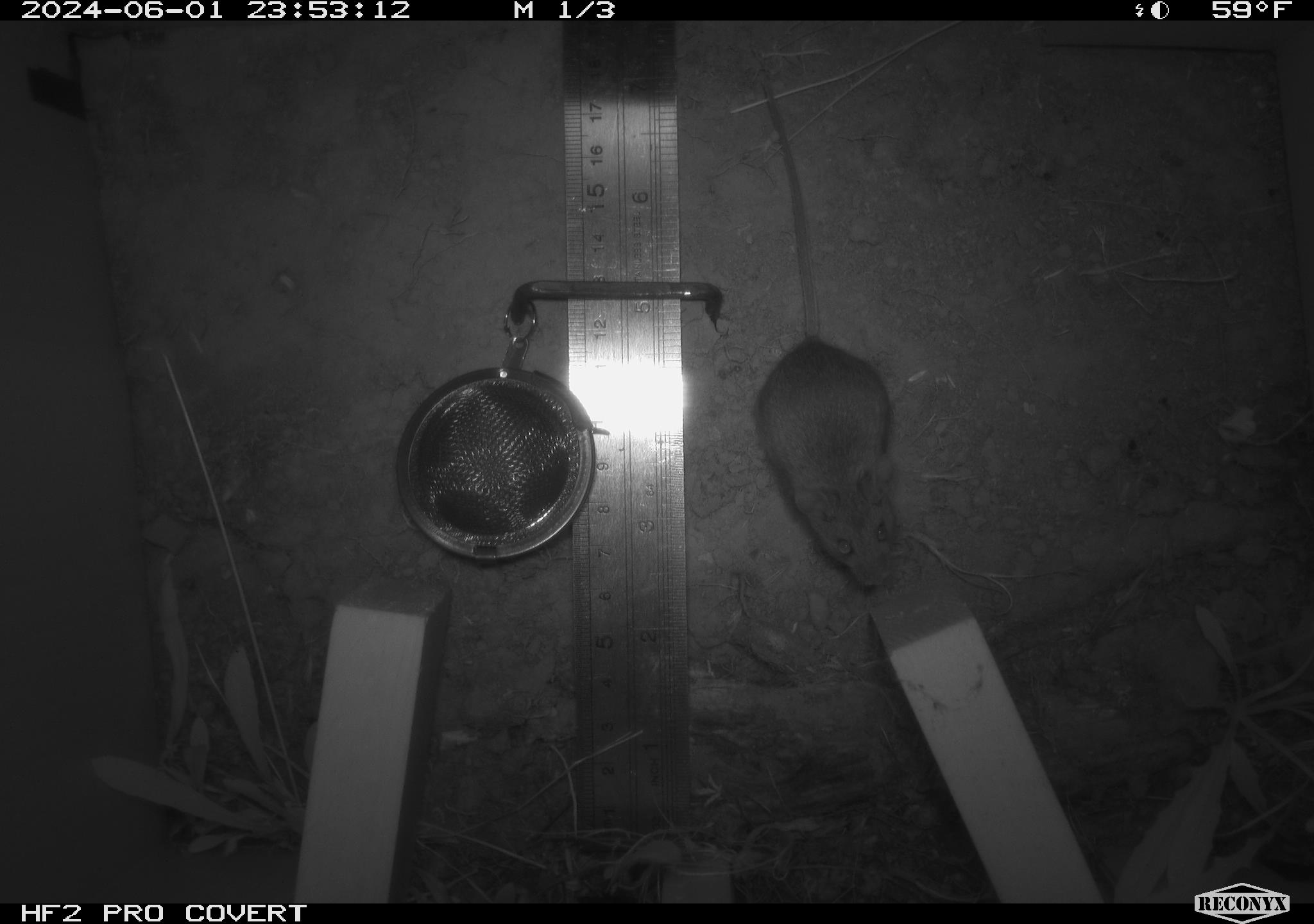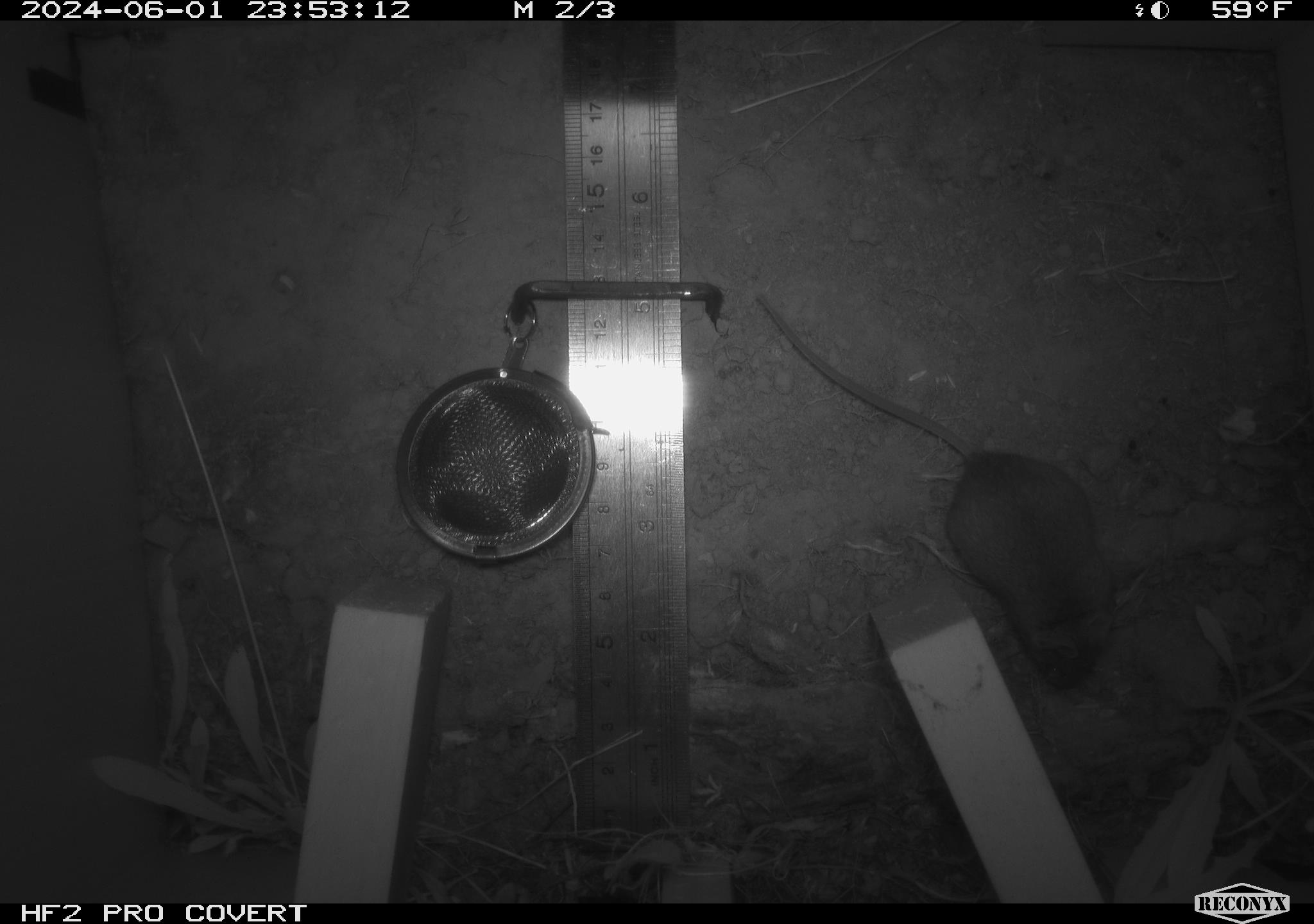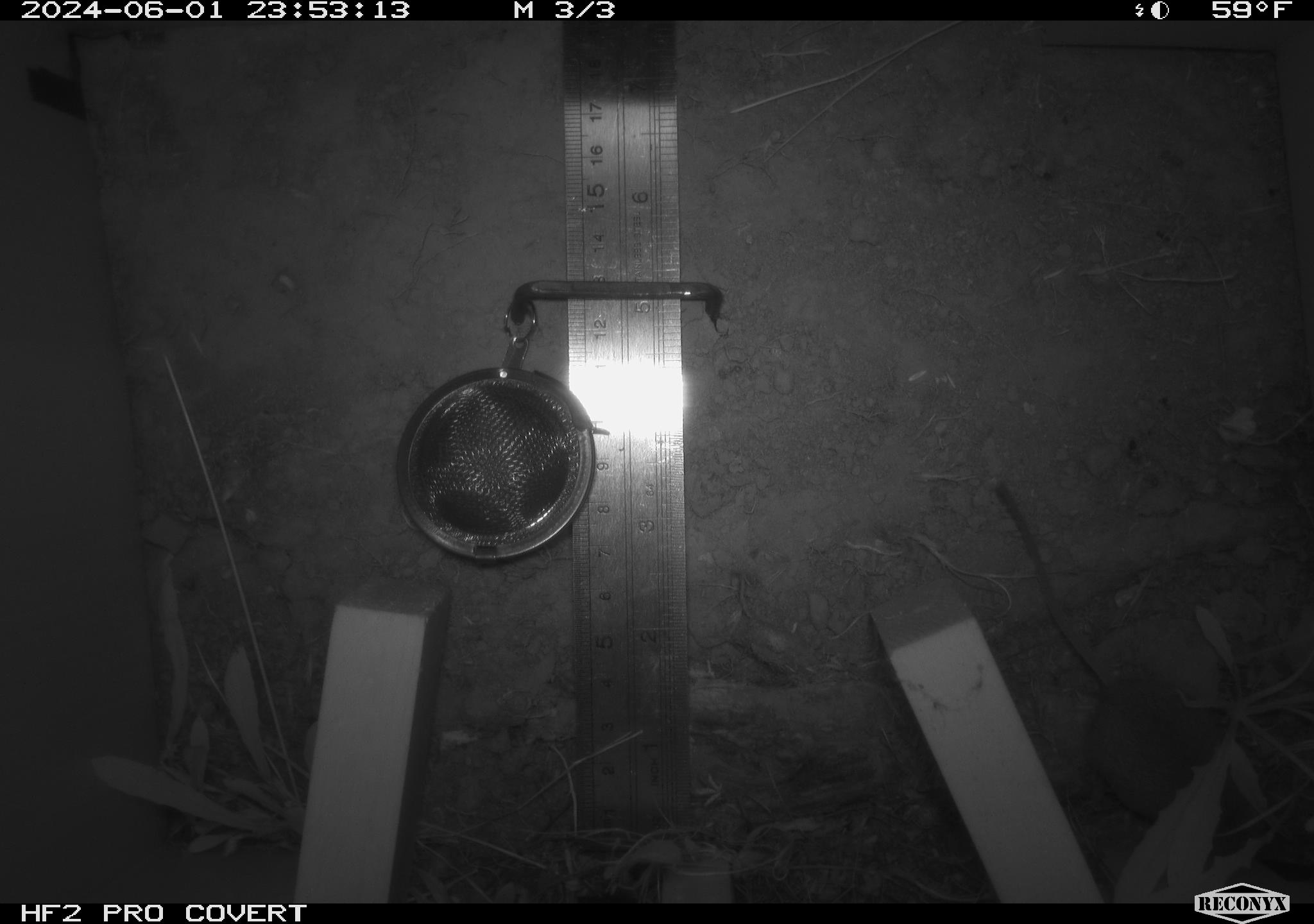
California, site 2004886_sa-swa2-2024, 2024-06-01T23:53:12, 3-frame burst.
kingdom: Animalia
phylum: Chordata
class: Mammalia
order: Rodentia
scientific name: Rodentia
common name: mouse species